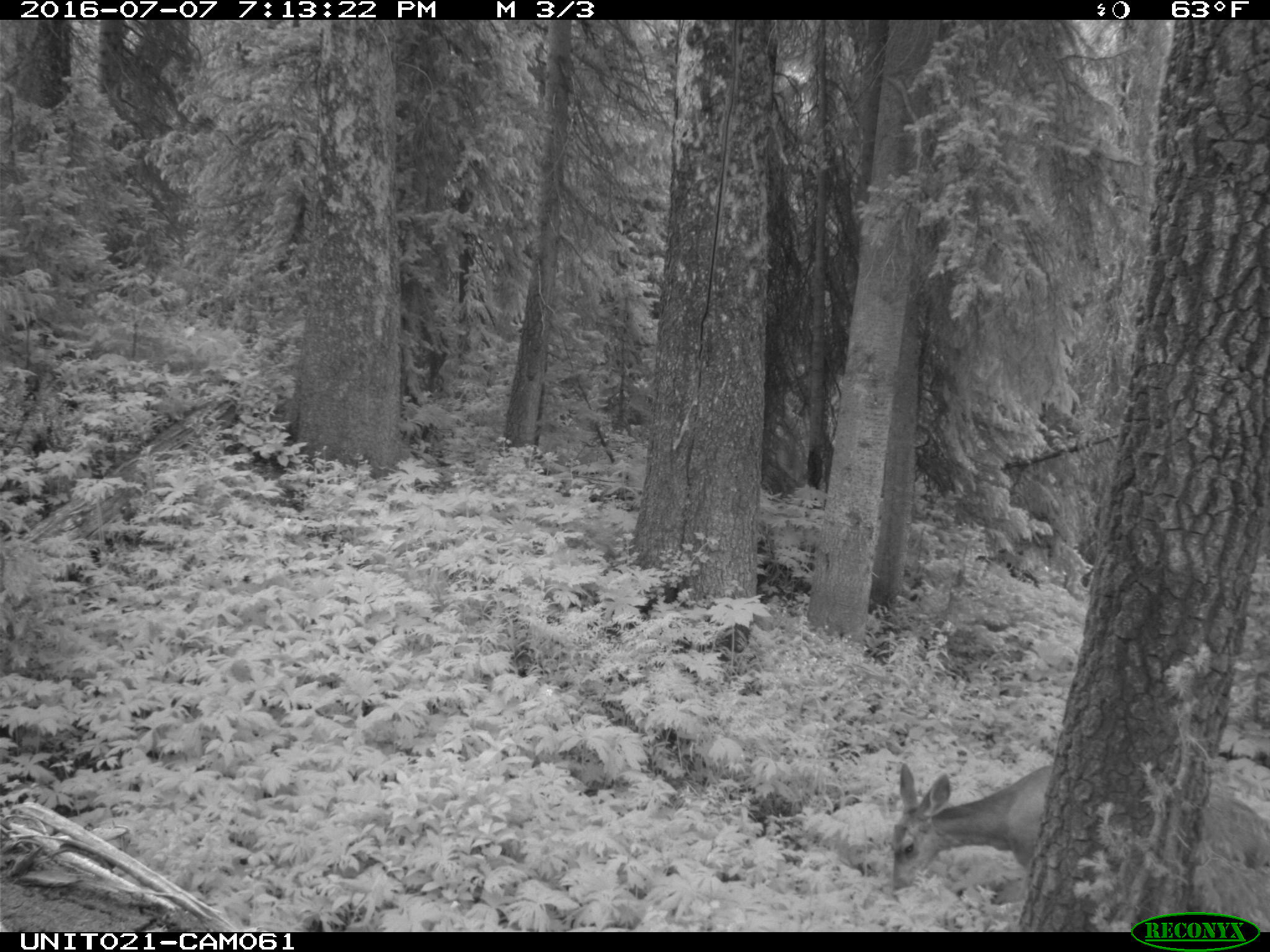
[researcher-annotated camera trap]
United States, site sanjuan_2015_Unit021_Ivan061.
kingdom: Animalia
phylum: Chordata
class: Mammalia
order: Artiodactyla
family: Cervidae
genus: Odocoileus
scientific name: Odocoileus hemionus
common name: mule deer